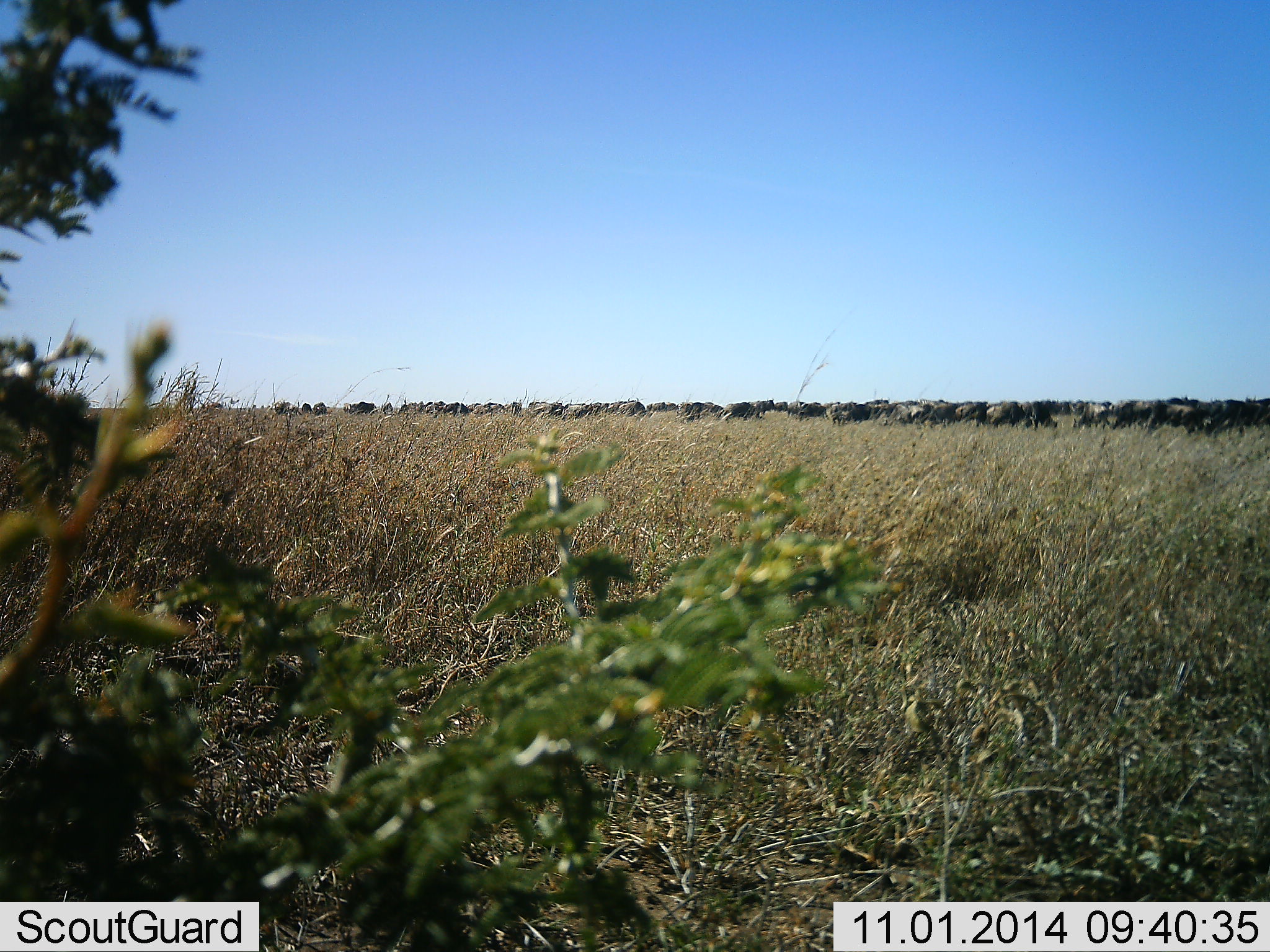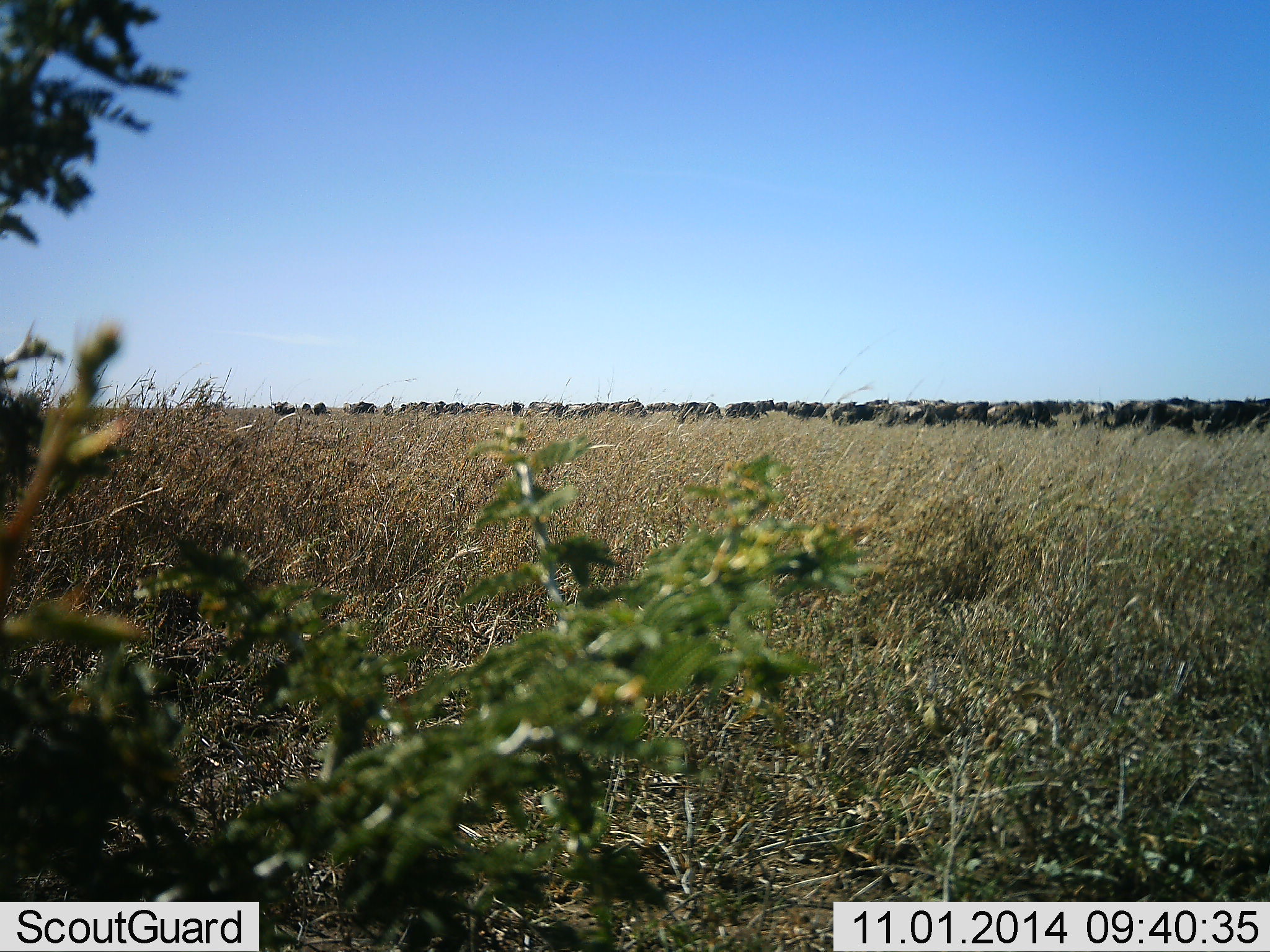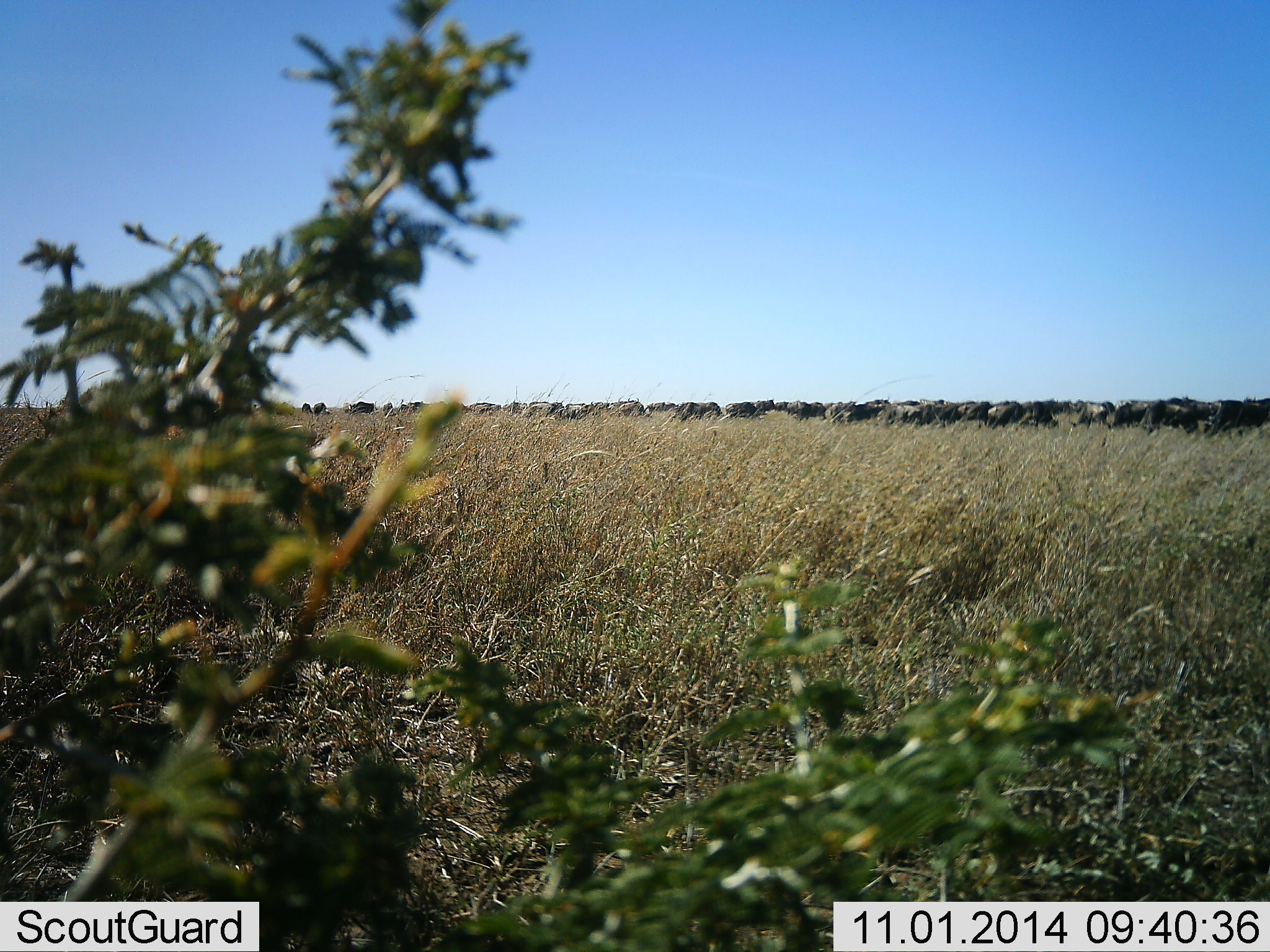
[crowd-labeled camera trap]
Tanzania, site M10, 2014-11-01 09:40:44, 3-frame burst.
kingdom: Animalia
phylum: Chordata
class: Mammalia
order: Artiodactyla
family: Bovidae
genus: Connochaetes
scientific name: Connochaetes taurinus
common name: blue wildebeest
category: wildebeest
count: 11-50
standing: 60%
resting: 0%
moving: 20%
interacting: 10%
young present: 0%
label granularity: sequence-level